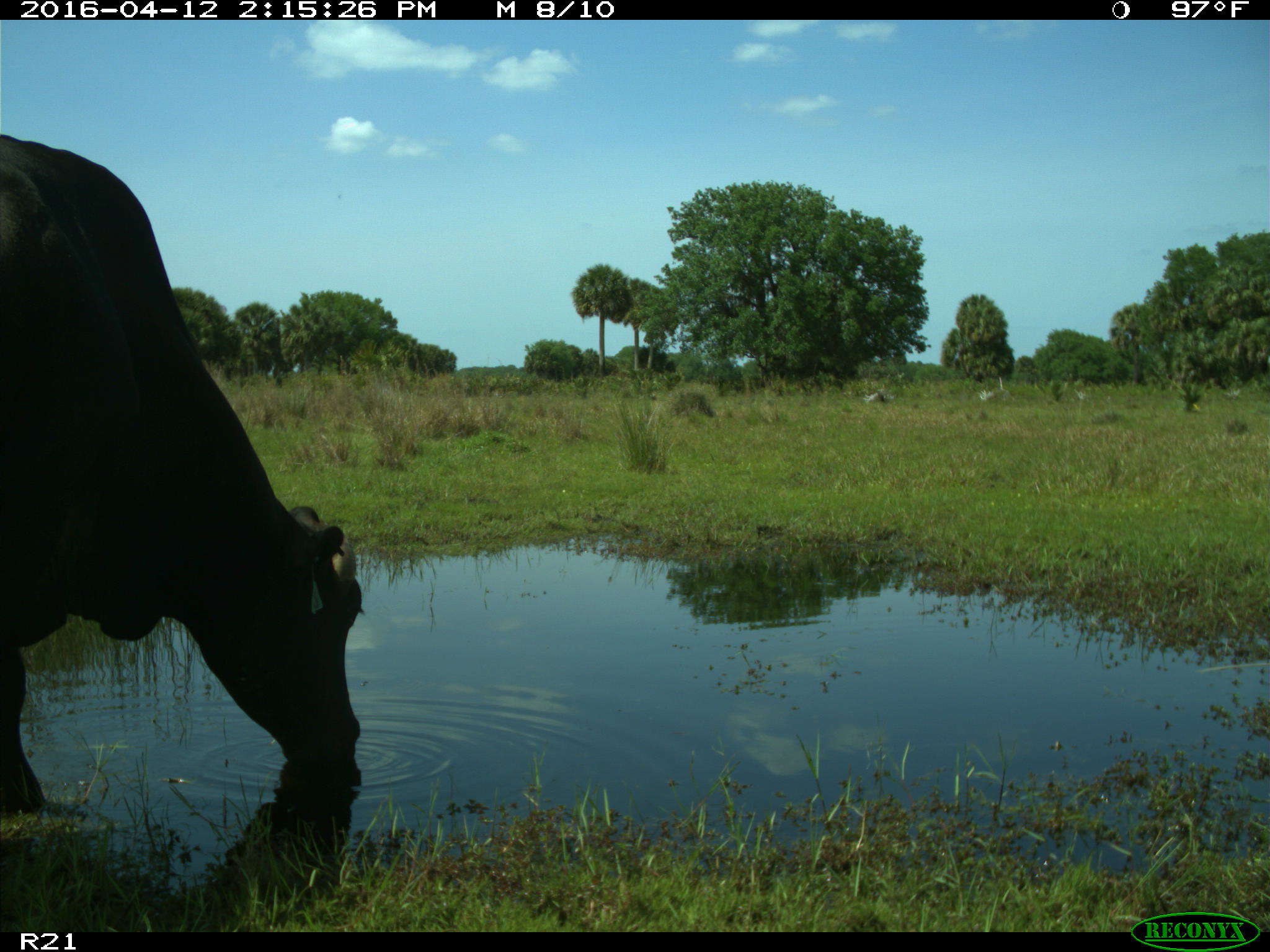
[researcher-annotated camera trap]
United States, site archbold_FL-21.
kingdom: Animalia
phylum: Chordata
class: Mammalia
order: Artiodactyla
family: Bovidae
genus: Bos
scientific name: Bos taurus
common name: domestic cow